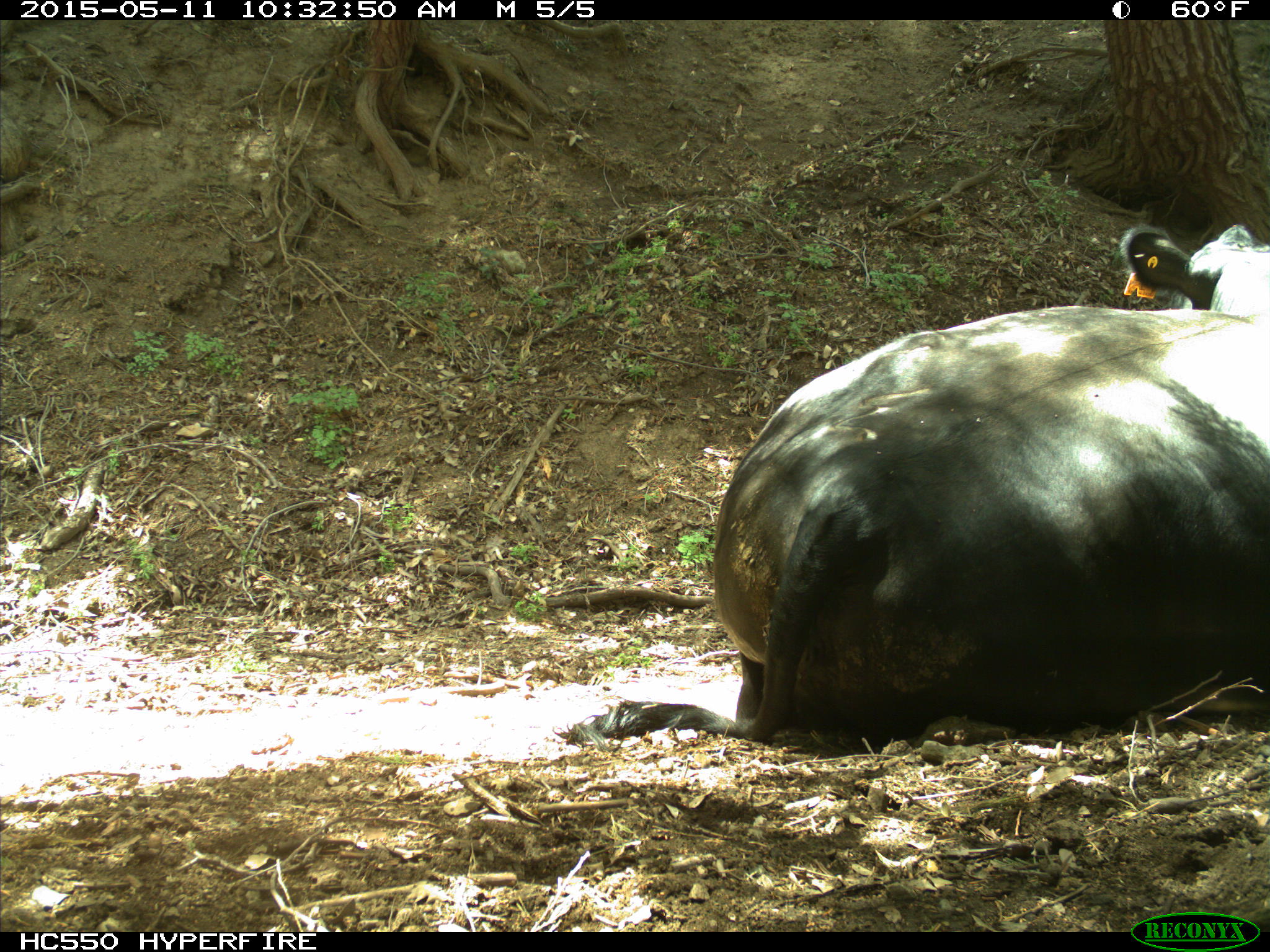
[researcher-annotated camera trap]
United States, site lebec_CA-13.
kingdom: Animalia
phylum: Chordata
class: Mammalia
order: Artiodactyla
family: Bovidae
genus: Bos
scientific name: Bos taurus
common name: domestic cow